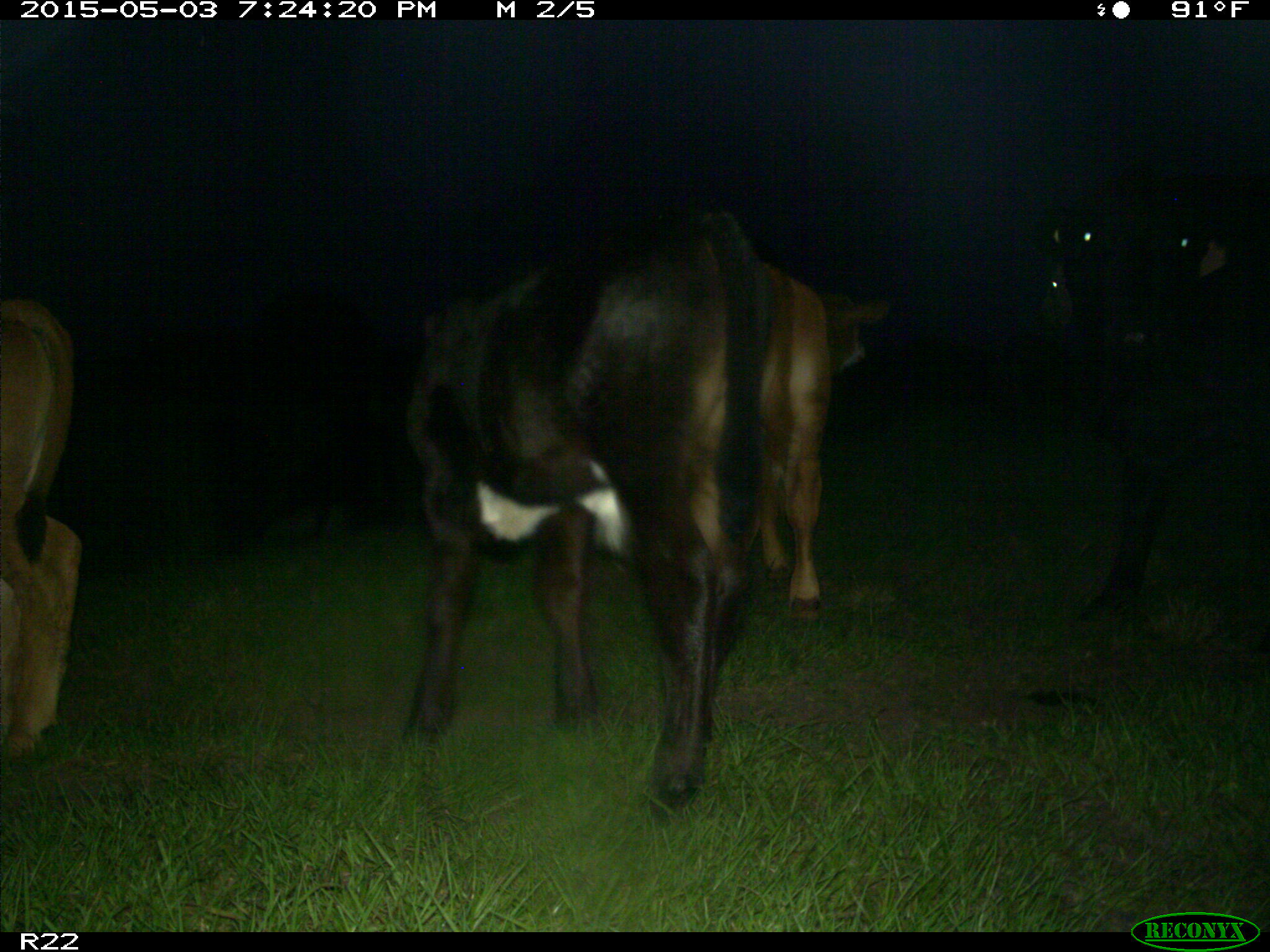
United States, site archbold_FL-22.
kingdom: Animalia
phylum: Chordata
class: Mammalia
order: Artiodactyla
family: Bovidae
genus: Bos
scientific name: Bos taurus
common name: domestic cow